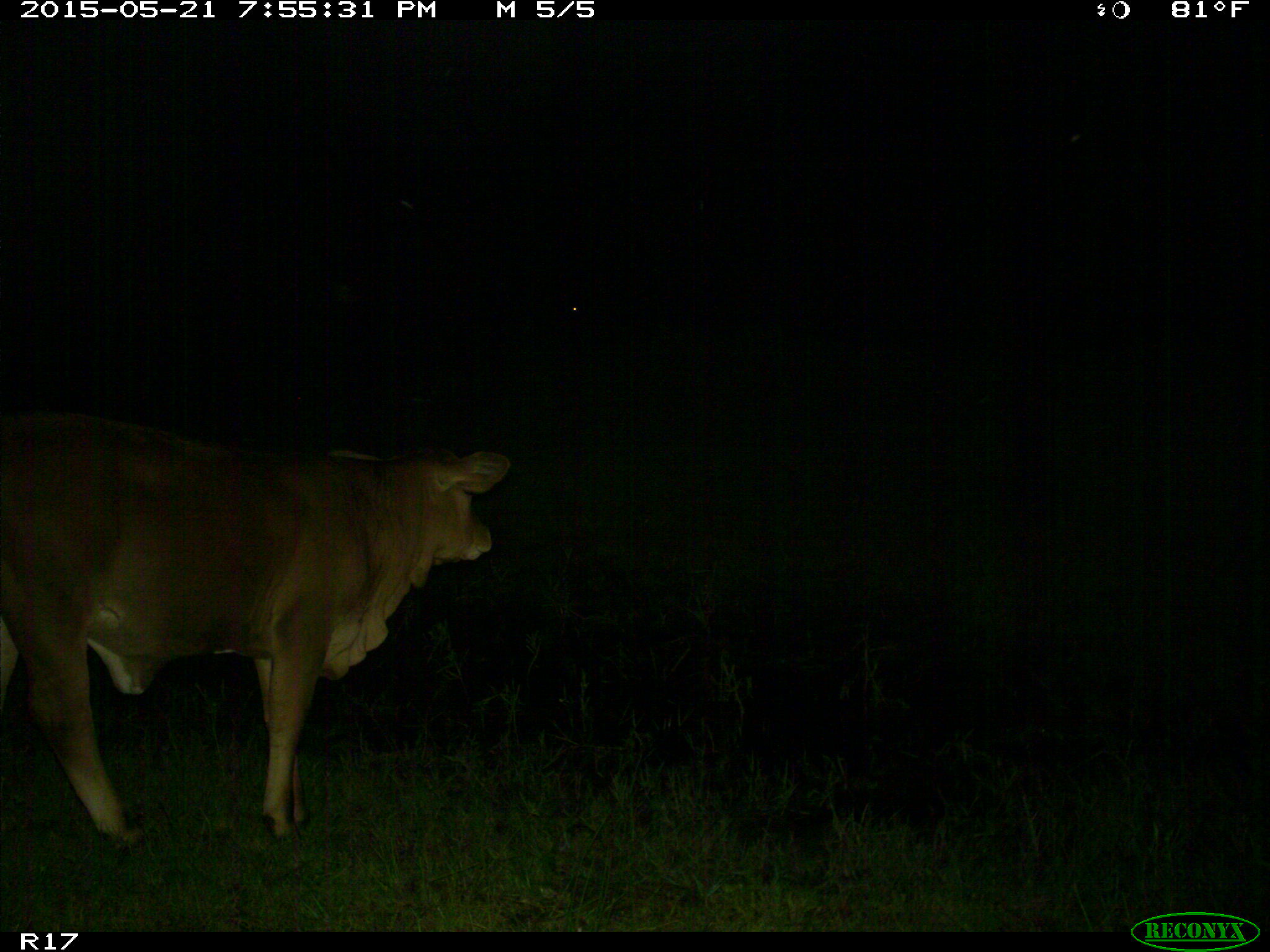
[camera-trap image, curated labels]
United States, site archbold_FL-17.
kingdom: Animalia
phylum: Chordata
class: Mammalia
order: Artiodactyla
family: Bovidae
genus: Bos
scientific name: Bos taurus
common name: domestic cow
Bos taurus (domestic cow).